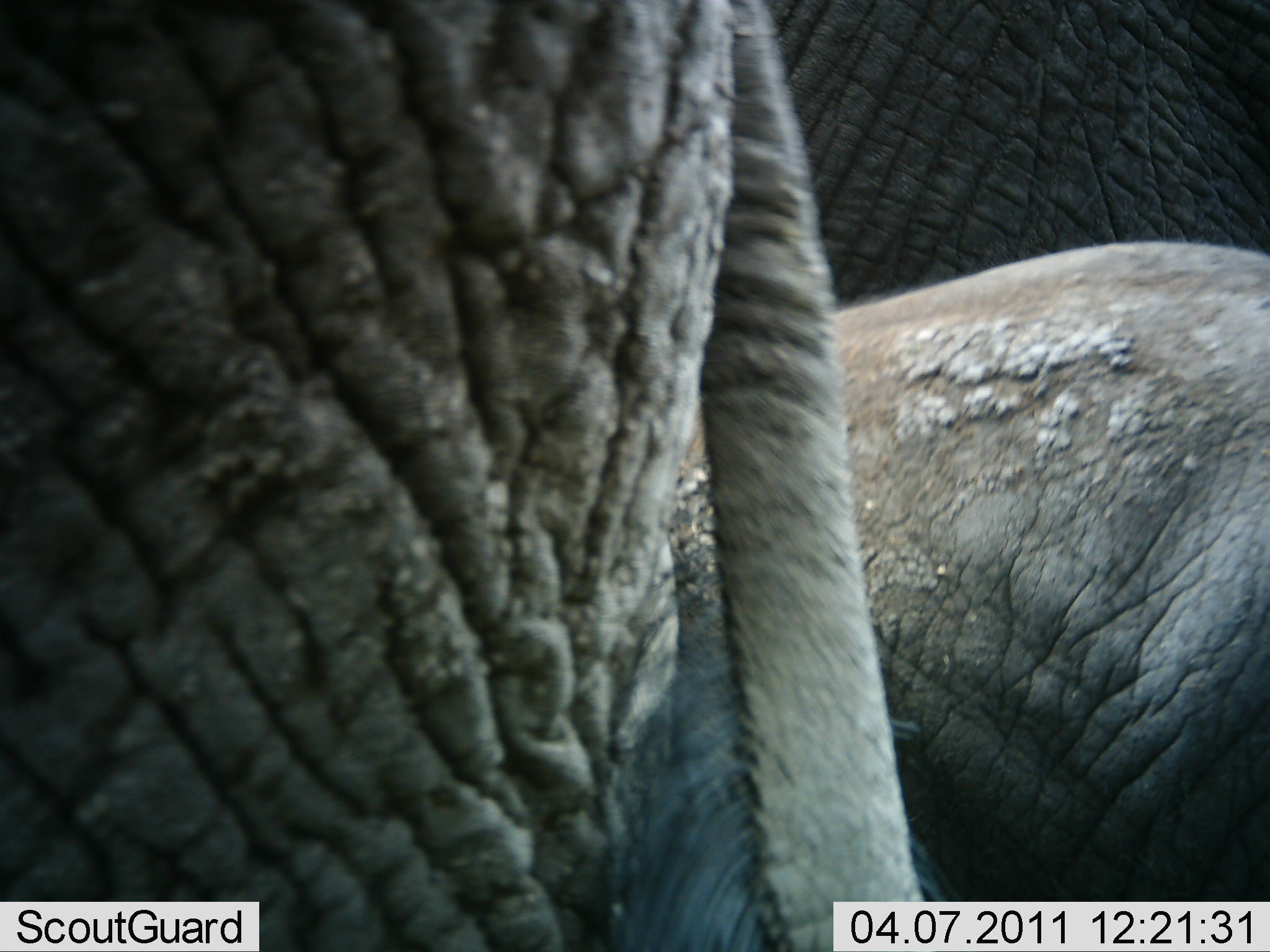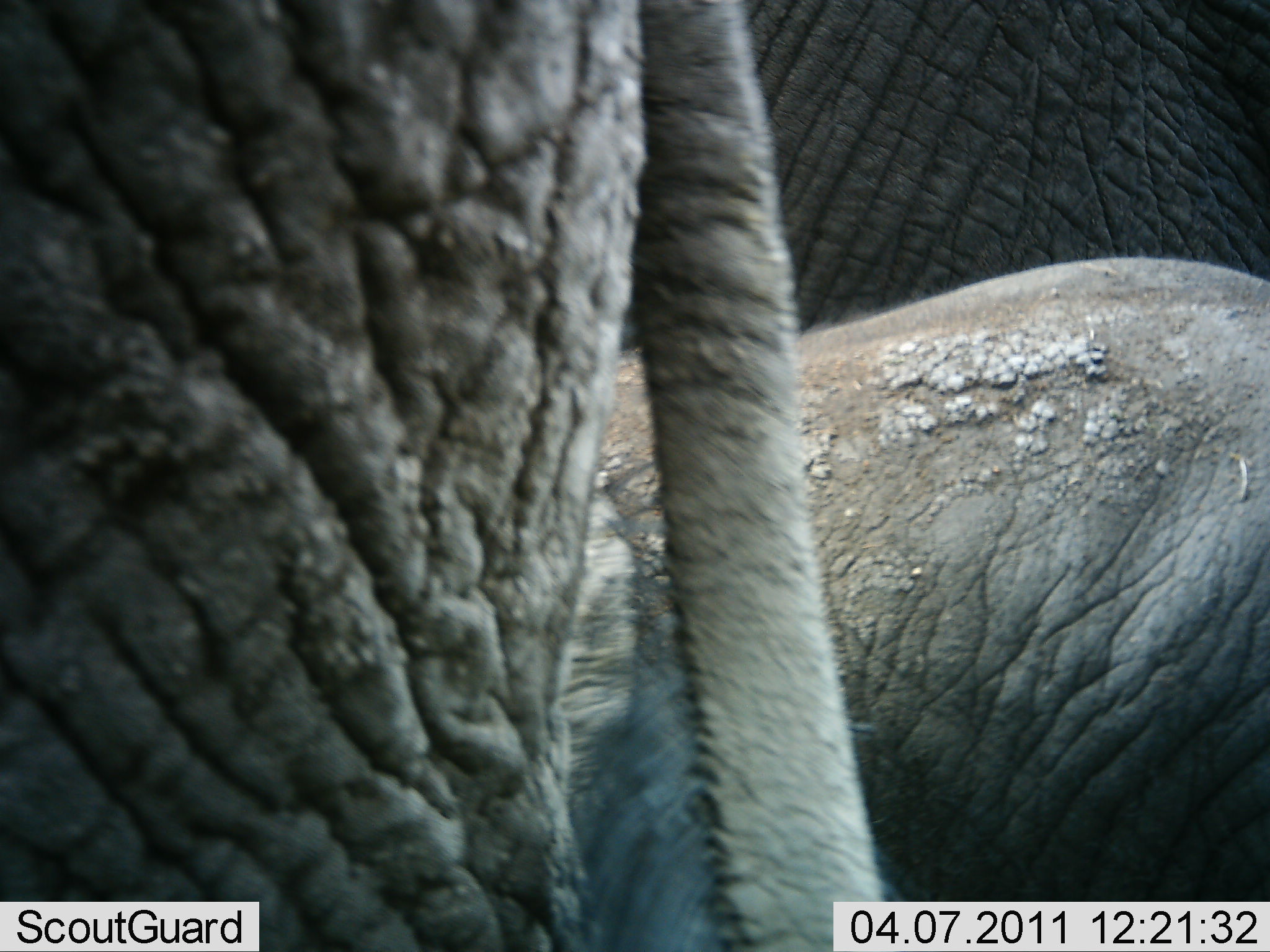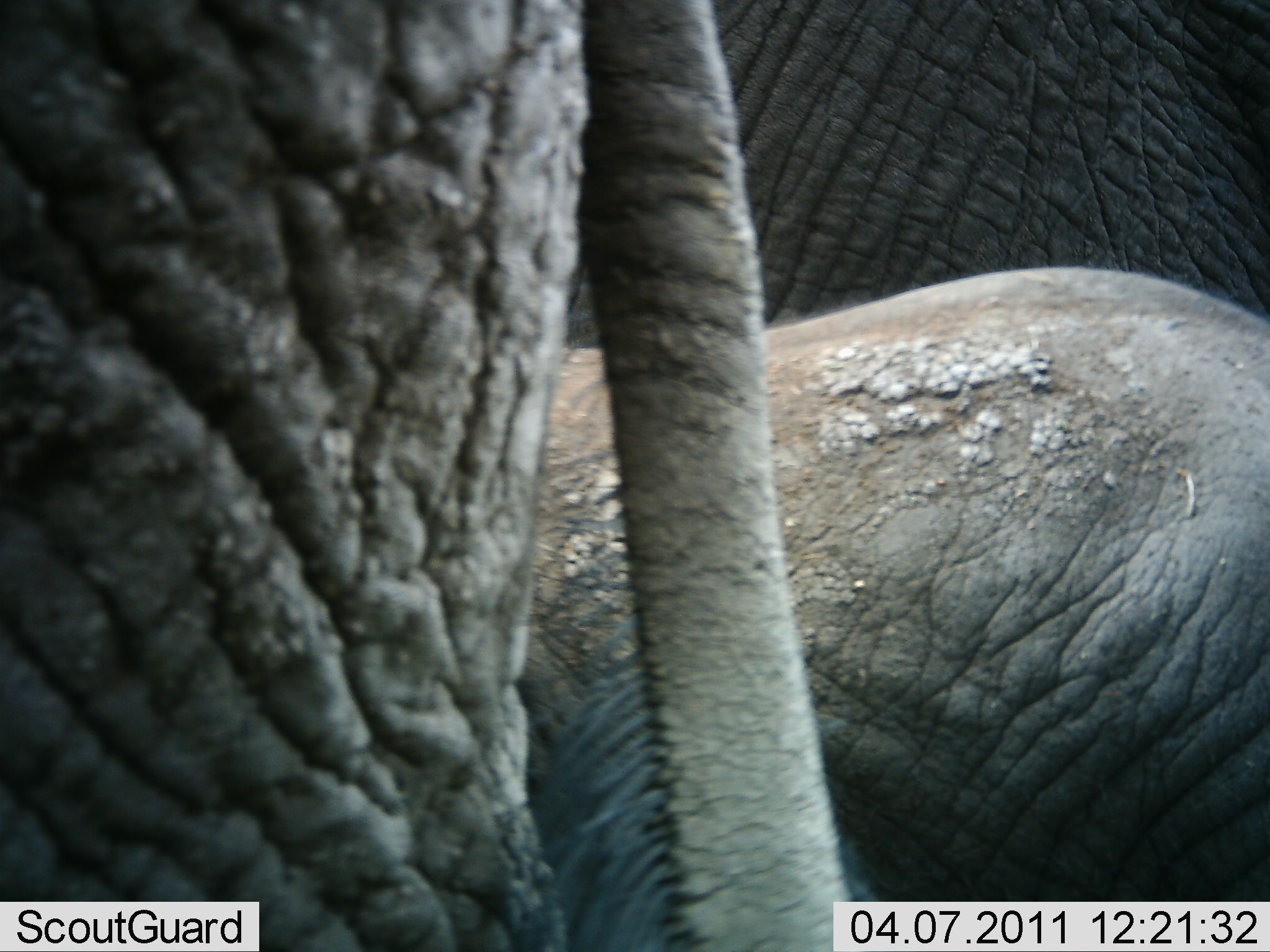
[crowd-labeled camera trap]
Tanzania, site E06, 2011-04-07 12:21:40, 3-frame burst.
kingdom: Animalia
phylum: Chordata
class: Mammalia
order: Proboscidea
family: Elephantidae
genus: Loxodonta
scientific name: Loxodonta africana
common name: african bush elephant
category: elephant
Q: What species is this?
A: Elephant (african bush elephant) (Loxodonta africana).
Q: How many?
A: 3.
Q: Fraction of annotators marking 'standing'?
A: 82%.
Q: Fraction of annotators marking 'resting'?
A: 0%.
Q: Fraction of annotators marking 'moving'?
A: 18%.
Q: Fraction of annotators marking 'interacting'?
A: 0%.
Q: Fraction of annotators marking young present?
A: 45%.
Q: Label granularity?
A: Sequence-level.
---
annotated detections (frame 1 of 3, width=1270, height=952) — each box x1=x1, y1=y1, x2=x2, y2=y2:
animal: x1=0, y1=0, x2=927, y2=951; x1=776, y1=0, x2=1270, y2=901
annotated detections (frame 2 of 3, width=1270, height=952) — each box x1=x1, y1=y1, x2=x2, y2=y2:
animal: x1=0, y1=0, x2=900, y2=951; x1=744, y1=0, x2=1270, y2=902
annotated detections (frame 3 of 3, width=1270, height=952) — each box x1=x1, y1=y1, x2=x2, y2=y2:
animal: x1=0, y1=0, x2=908, y2=952; x1=516, y1=1, x2=1269, y2=901